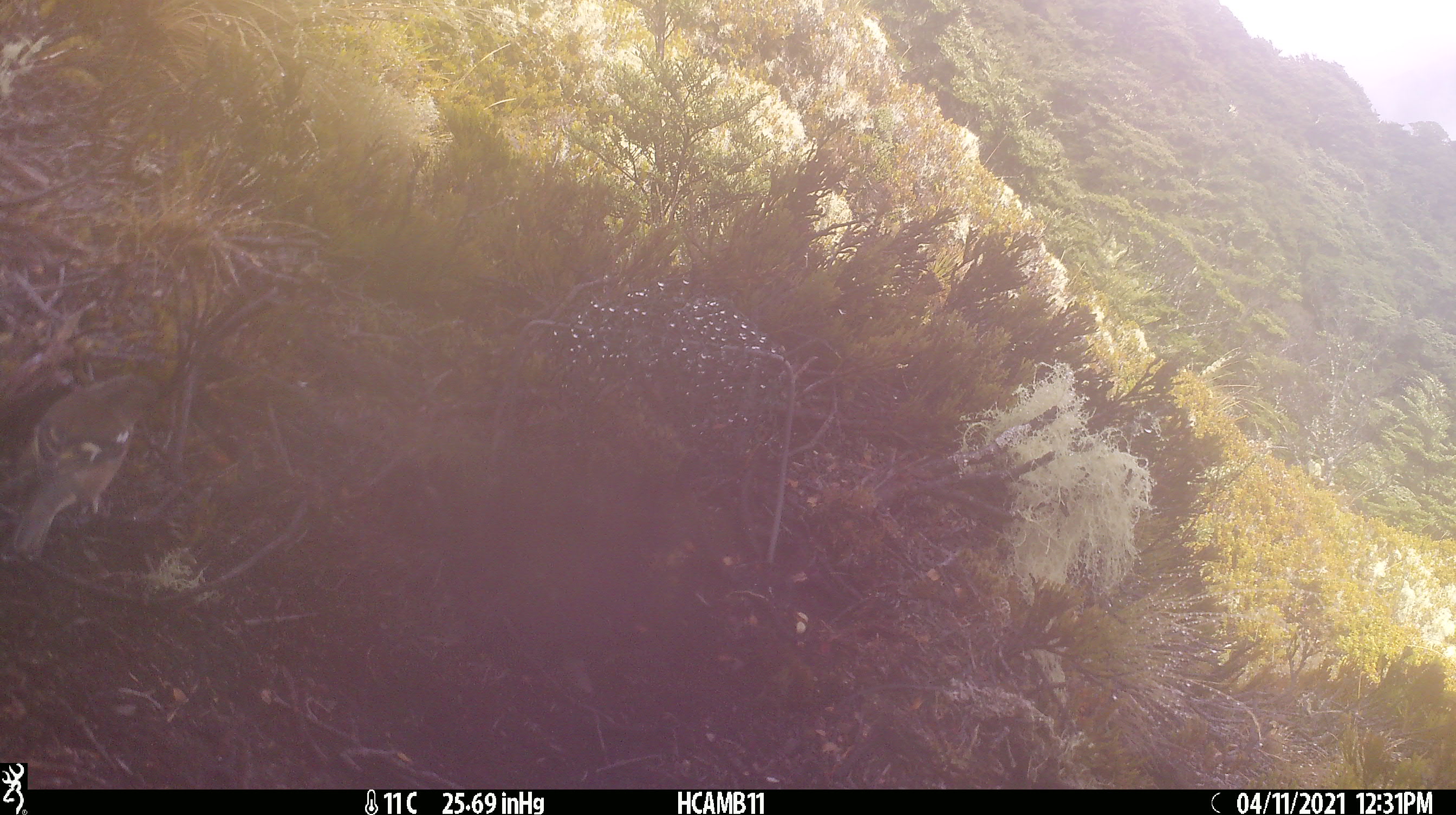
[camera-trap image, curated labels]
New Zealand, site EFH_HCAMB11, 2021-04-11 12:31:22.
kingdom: Animalia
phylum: Chordata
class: Aves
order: Passeriformes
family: Fringillidae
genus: Fringilla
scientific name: Fringilla coelebs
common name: common chaffinch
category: chaffinch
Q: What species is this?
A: Chaffinch (common chaffinch) (Fringilla coelebs).